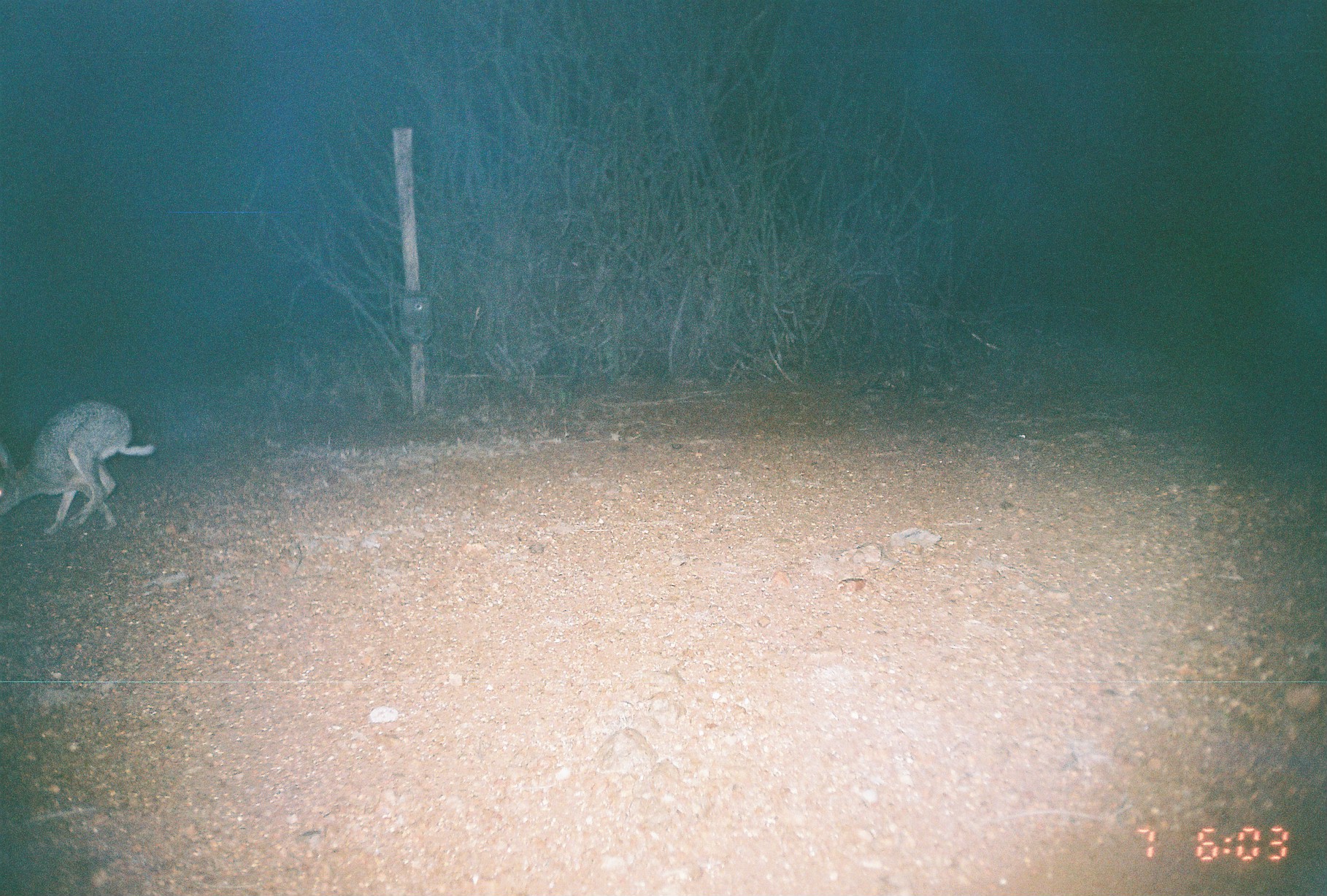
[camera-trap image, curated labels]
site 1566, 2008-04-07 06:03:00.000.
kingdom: Animalia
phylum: Chordata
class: Mammalia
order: Lagomorpha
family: Leporidae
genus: Lepus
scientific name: Lepus saxatilis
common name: scrub hare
Lepus saxatilis (scrub hare), count 1.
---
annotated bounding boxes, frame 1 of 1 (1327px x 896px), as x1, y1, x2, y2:
lepus saxatilis: 1, 397, 154, 537